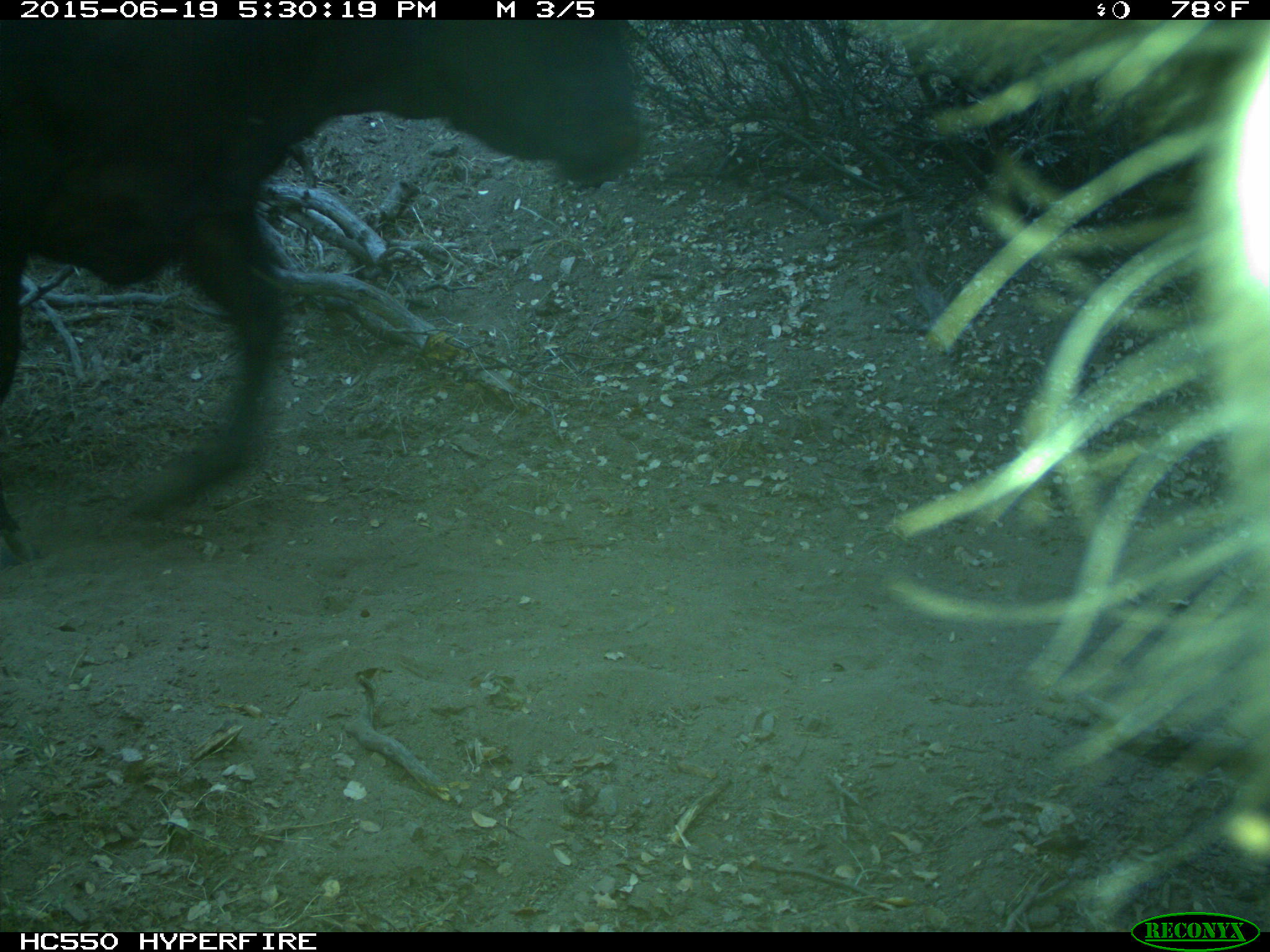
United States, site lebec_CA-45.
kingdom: Animalia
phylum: Chordata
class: Mammalia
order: Artiodactyla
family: Bovidae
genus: Bos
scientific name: Bos taurus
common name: domestic cow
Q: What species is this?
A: Bos taurus (domestic cow).